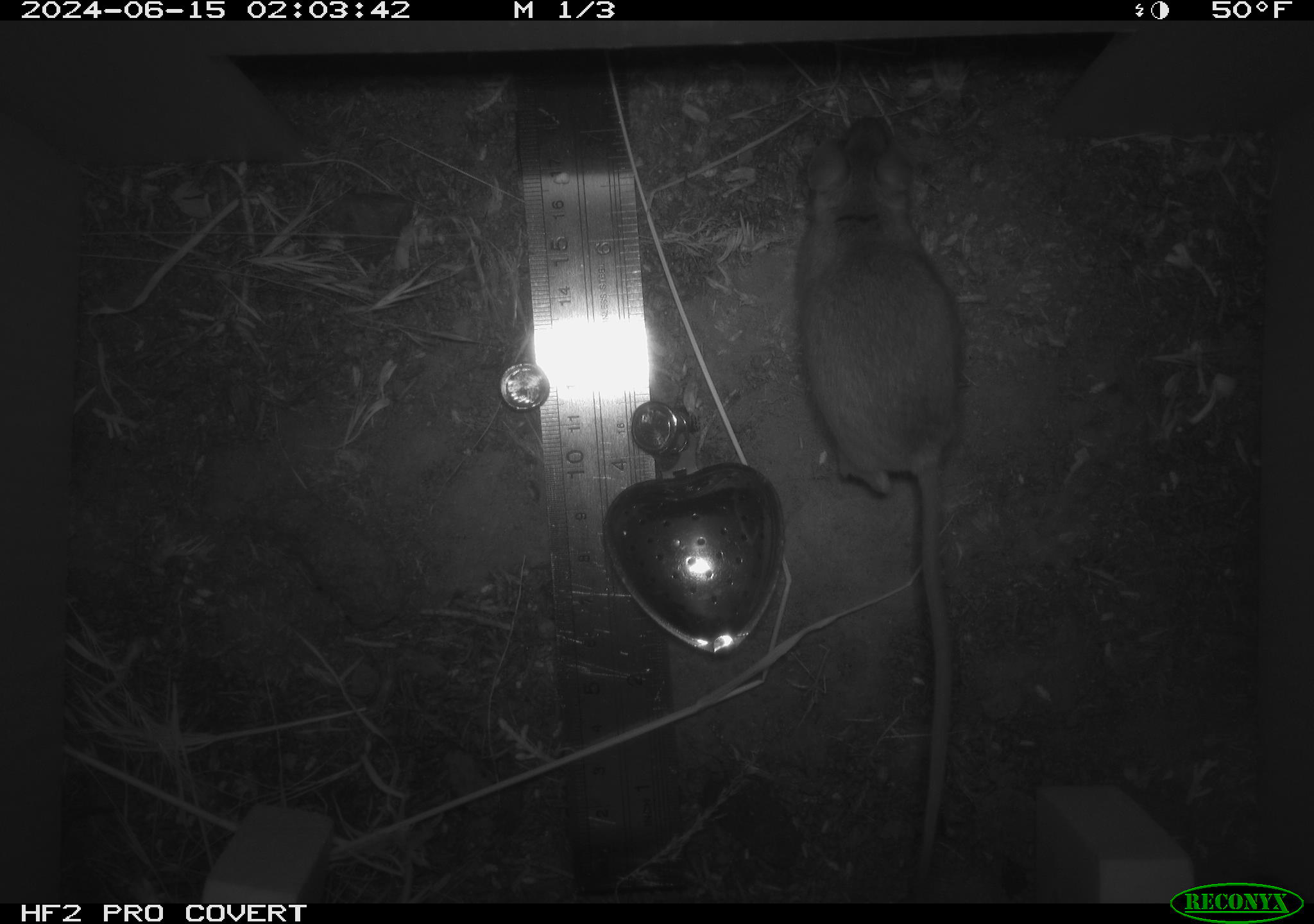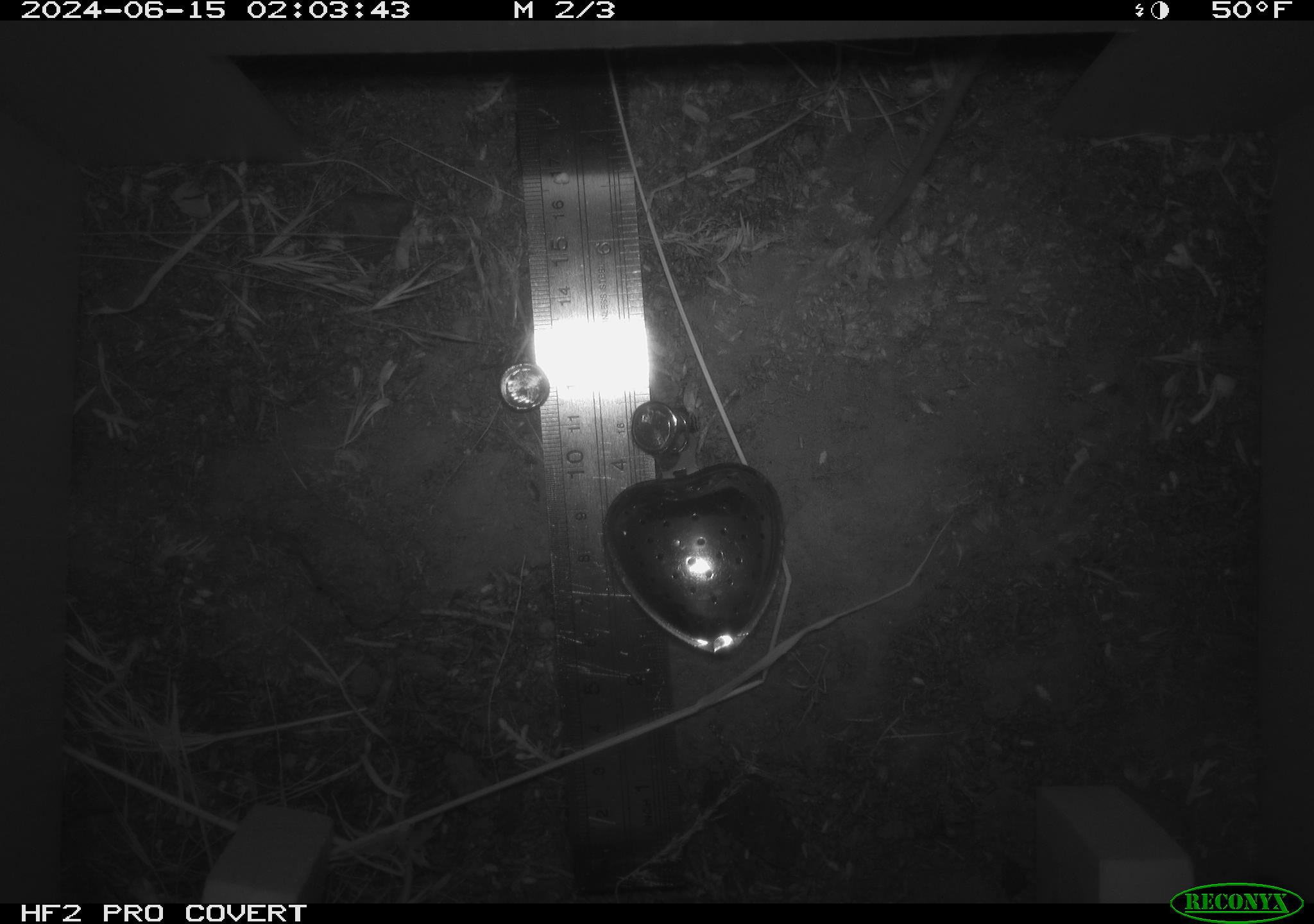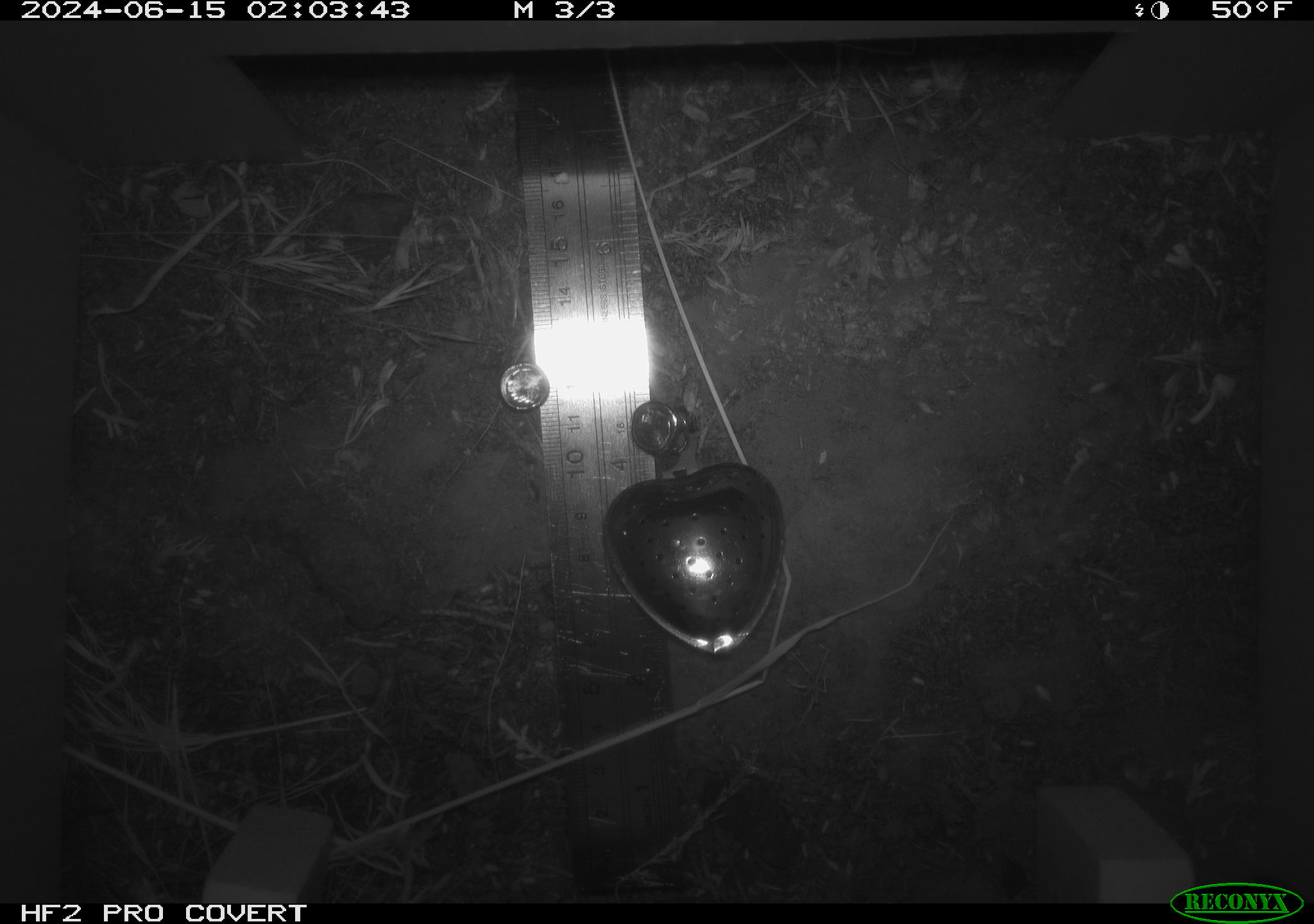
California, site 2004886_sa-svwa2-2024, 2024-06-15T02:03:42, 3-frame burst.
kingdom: Animalia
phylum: Chordata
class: Mammalia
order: Rodentia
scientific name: Rodentia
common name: mouse species